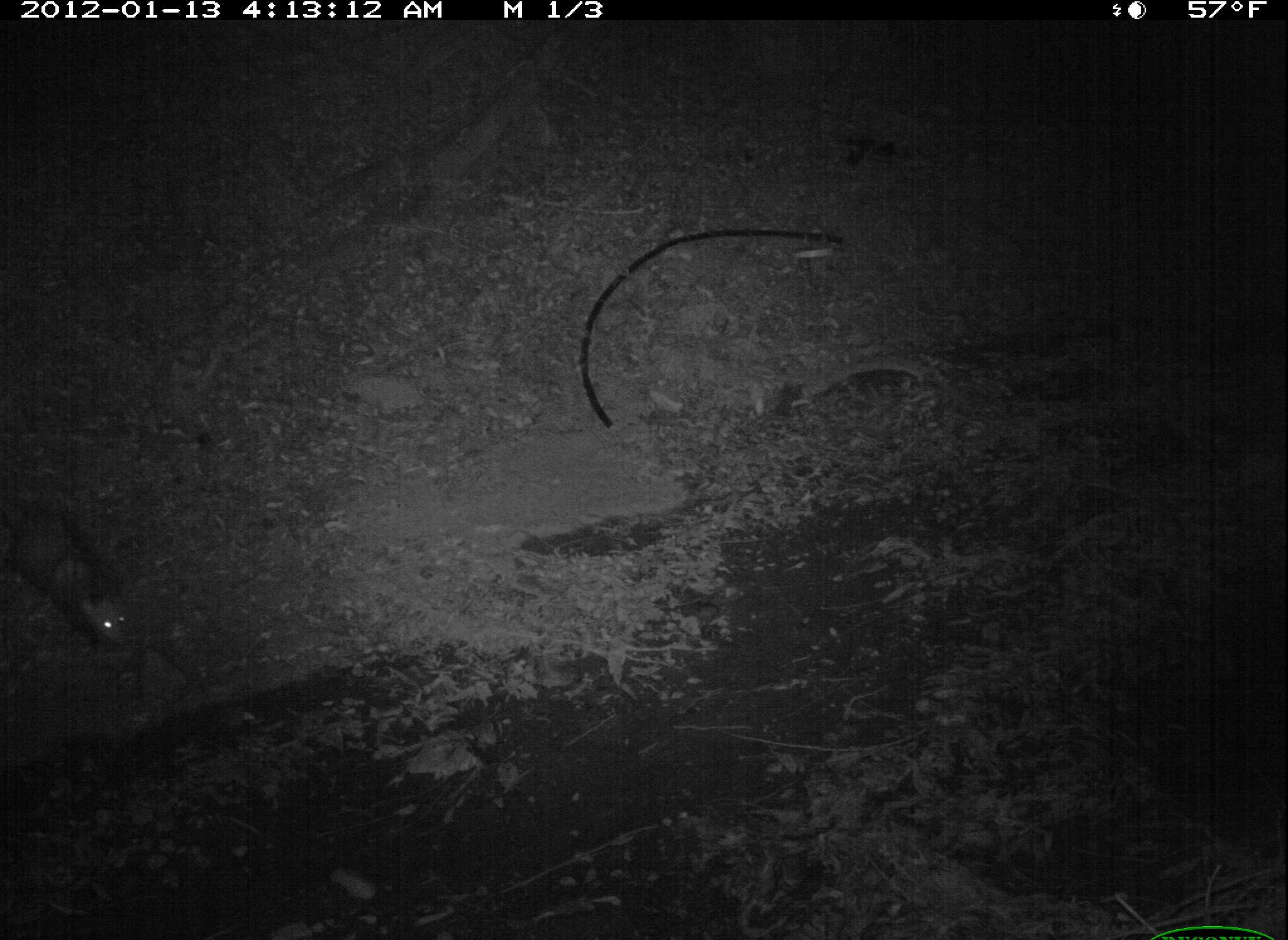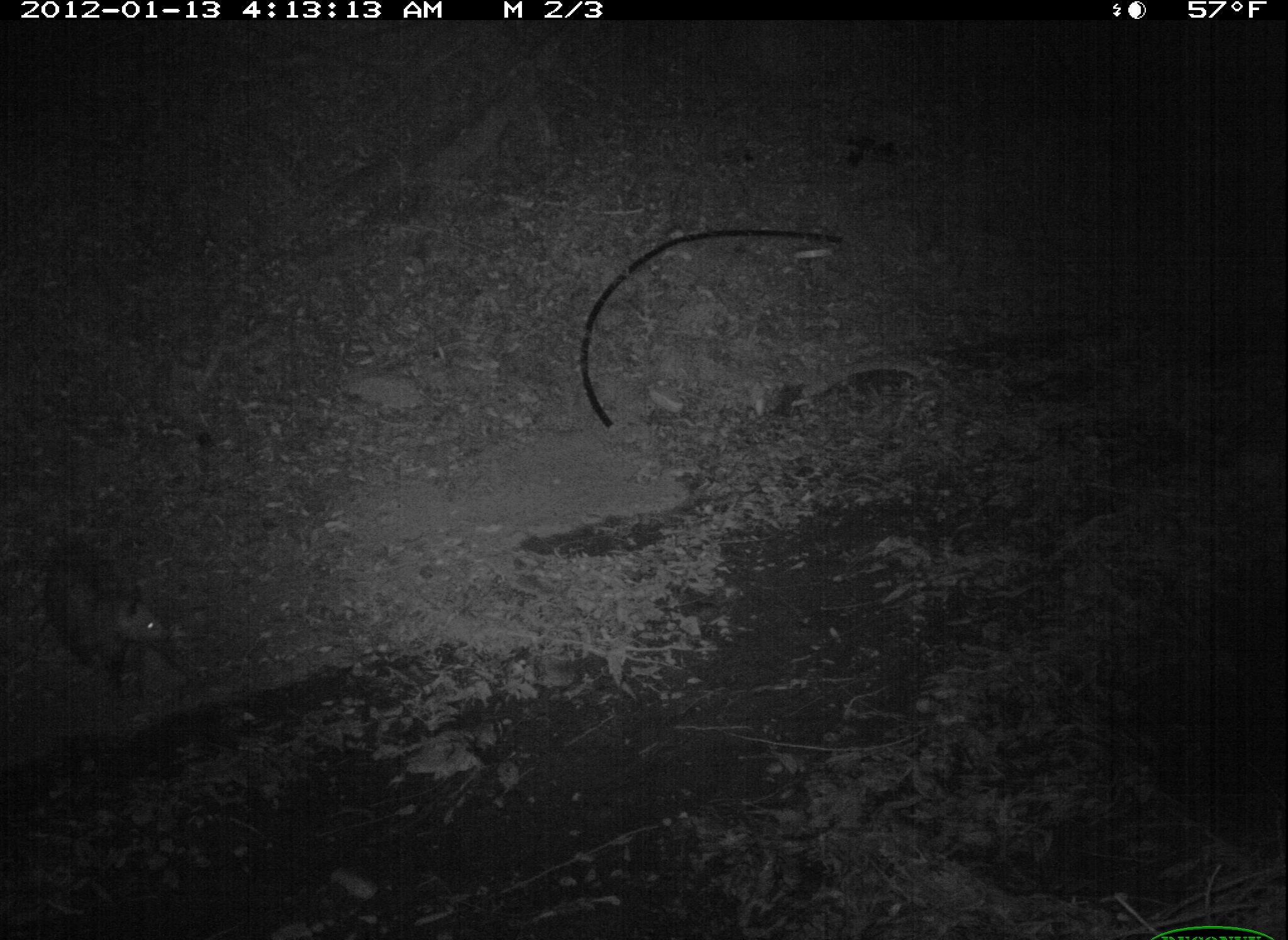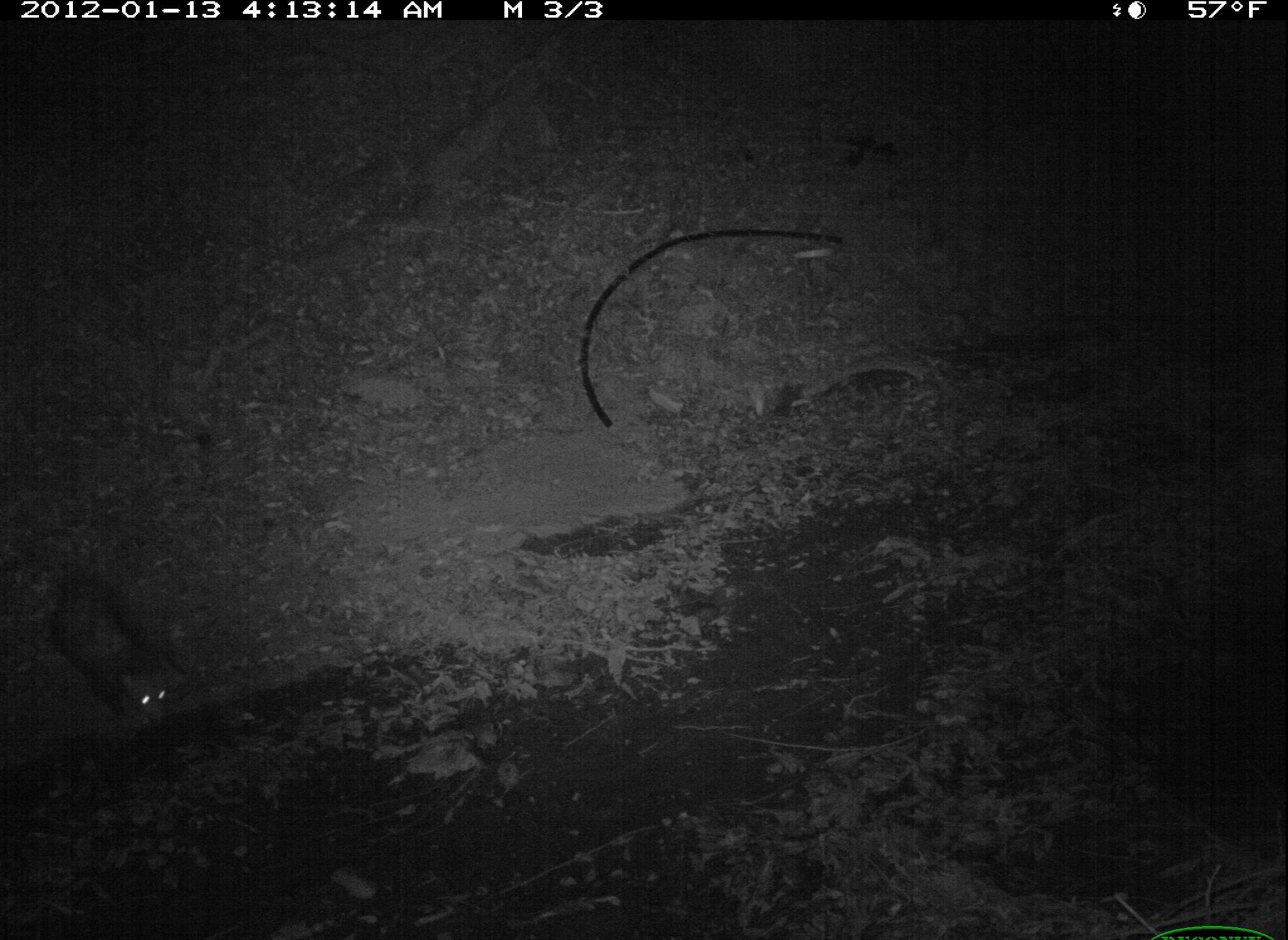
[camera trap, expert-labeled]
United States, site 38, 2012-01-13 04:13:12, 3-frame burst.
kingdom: Animalia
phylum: Chordata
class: Mammalia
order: Didelphimorphia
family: Didelphidae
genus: Didelphis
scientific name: Didelphis virginiana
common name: virginia opossum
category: opossum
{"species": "opossum (virginia opossum) (Didelphis virginiana)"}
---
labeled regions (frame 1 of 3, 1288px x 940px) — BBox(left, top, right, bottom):
opossum: BBox(3, 496, 148, 660)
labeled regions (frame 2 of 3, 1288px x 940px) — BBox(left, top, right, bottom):
opossum: BBox(21, 532, 185, 697)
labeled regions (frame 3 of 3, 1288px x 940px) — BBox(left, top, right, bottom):
opossum: BBox(26, 533, 192, 746)